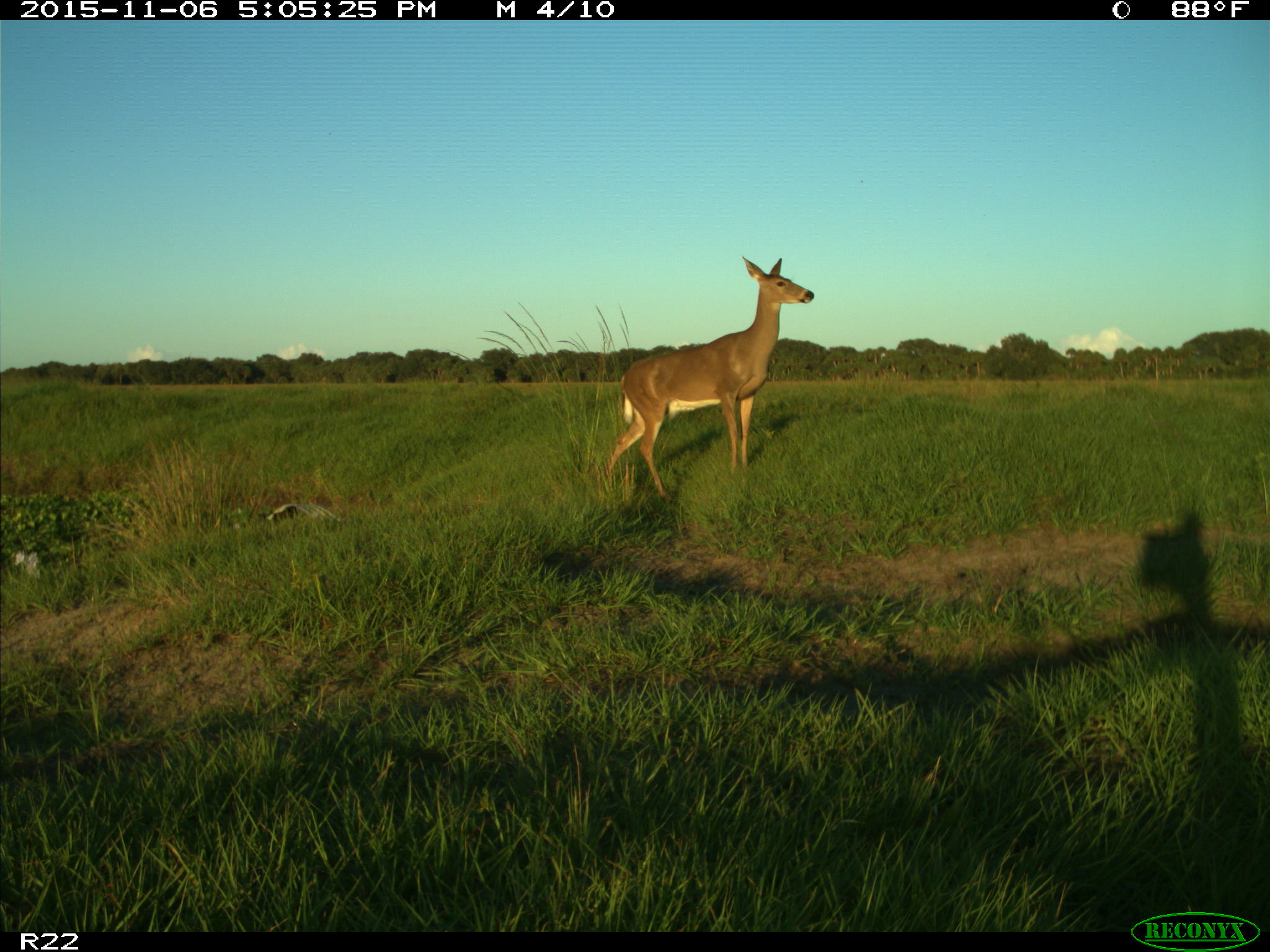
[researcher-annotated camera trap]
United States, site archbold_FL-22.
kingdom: Animalia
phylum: Chordata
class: Mammalia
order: Artiodactyla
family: Cervidae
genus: Odocoileus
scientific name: Odocoileus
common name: deer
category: unidentified deer